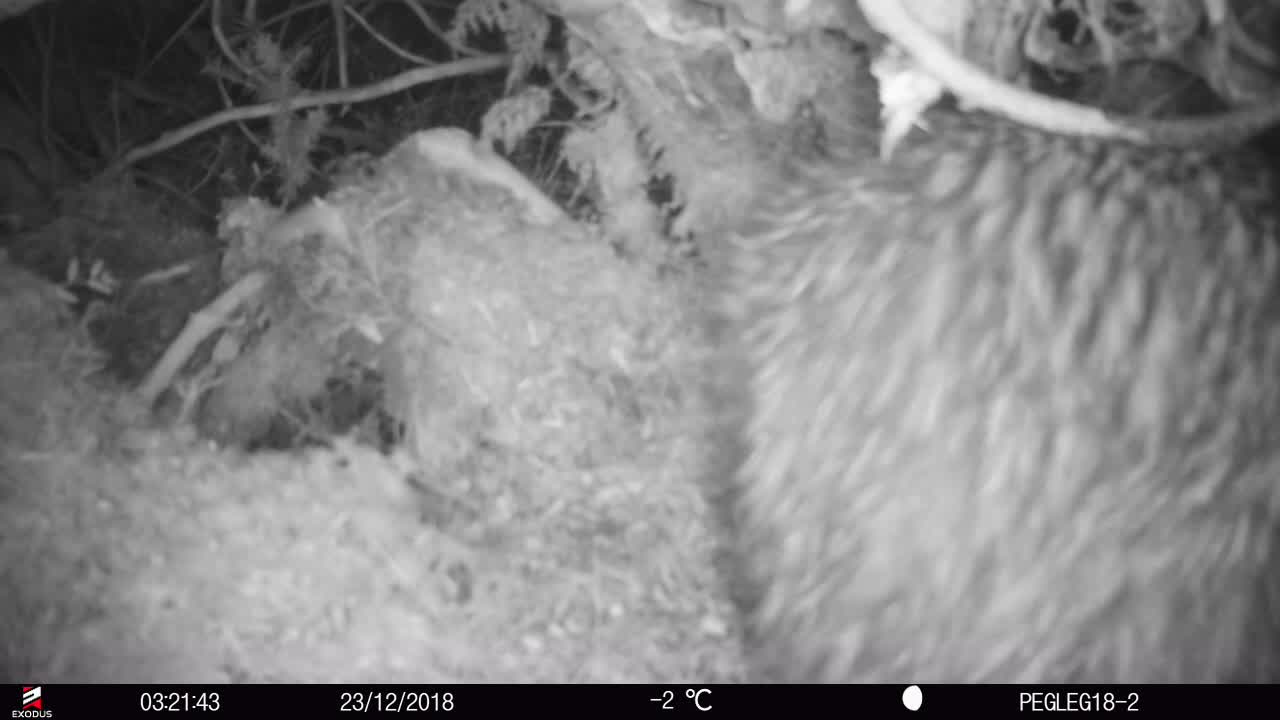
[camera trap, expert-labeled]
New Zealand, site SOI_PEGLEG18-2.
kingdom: Animalia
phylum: Chordata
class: Aves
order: Apterygiformes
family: Apterygidae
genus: Apteryx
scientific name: Apteryx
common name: kiwi